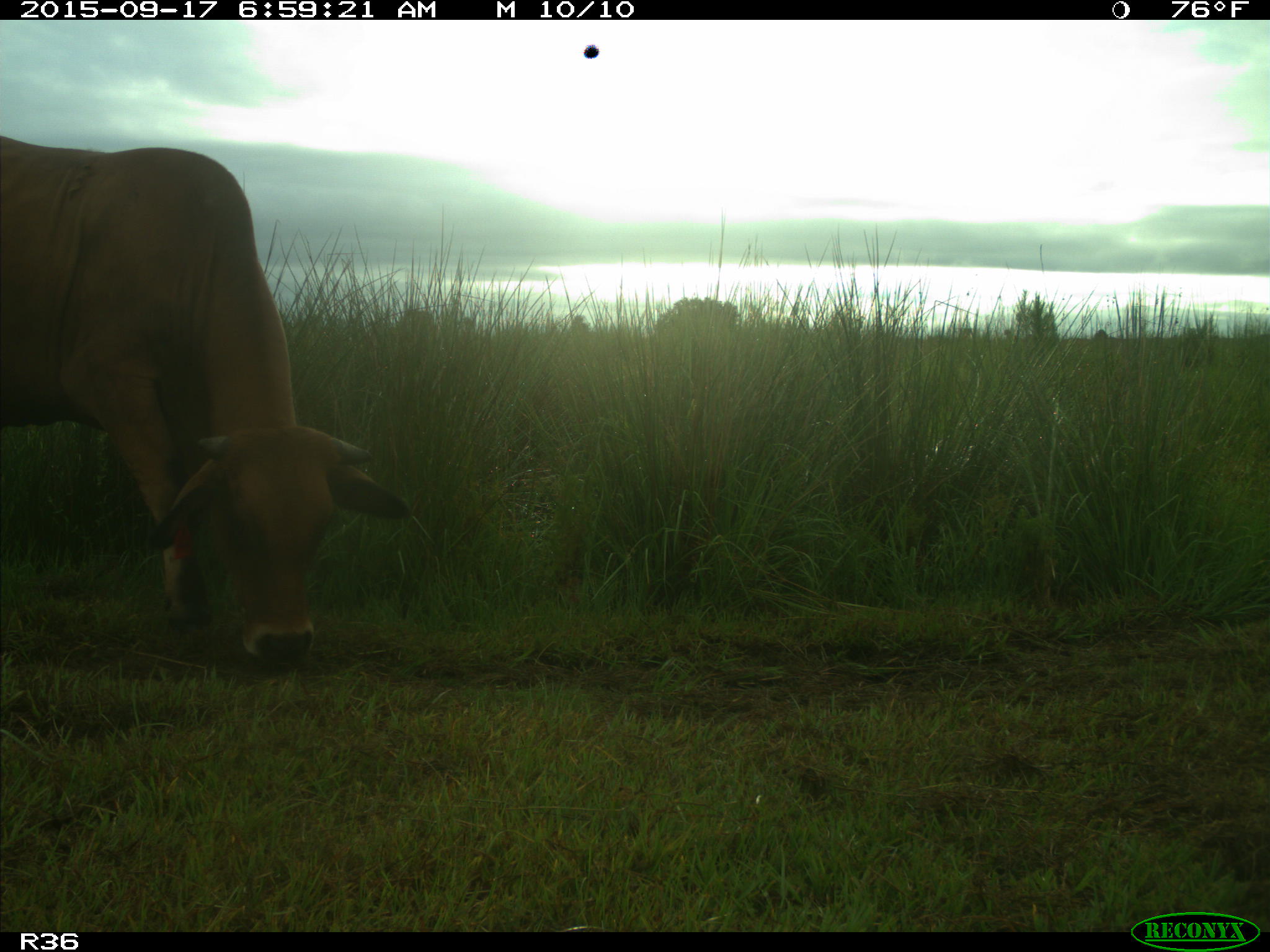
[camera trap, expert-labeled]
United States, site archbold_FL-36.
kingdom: Animalia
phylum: Chordata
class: Mammalia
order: Artiodactyla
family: Bovidae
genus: Bos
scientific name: Bos taurus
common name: domestic cow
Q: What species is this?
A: Bos taurus (domestic cow).